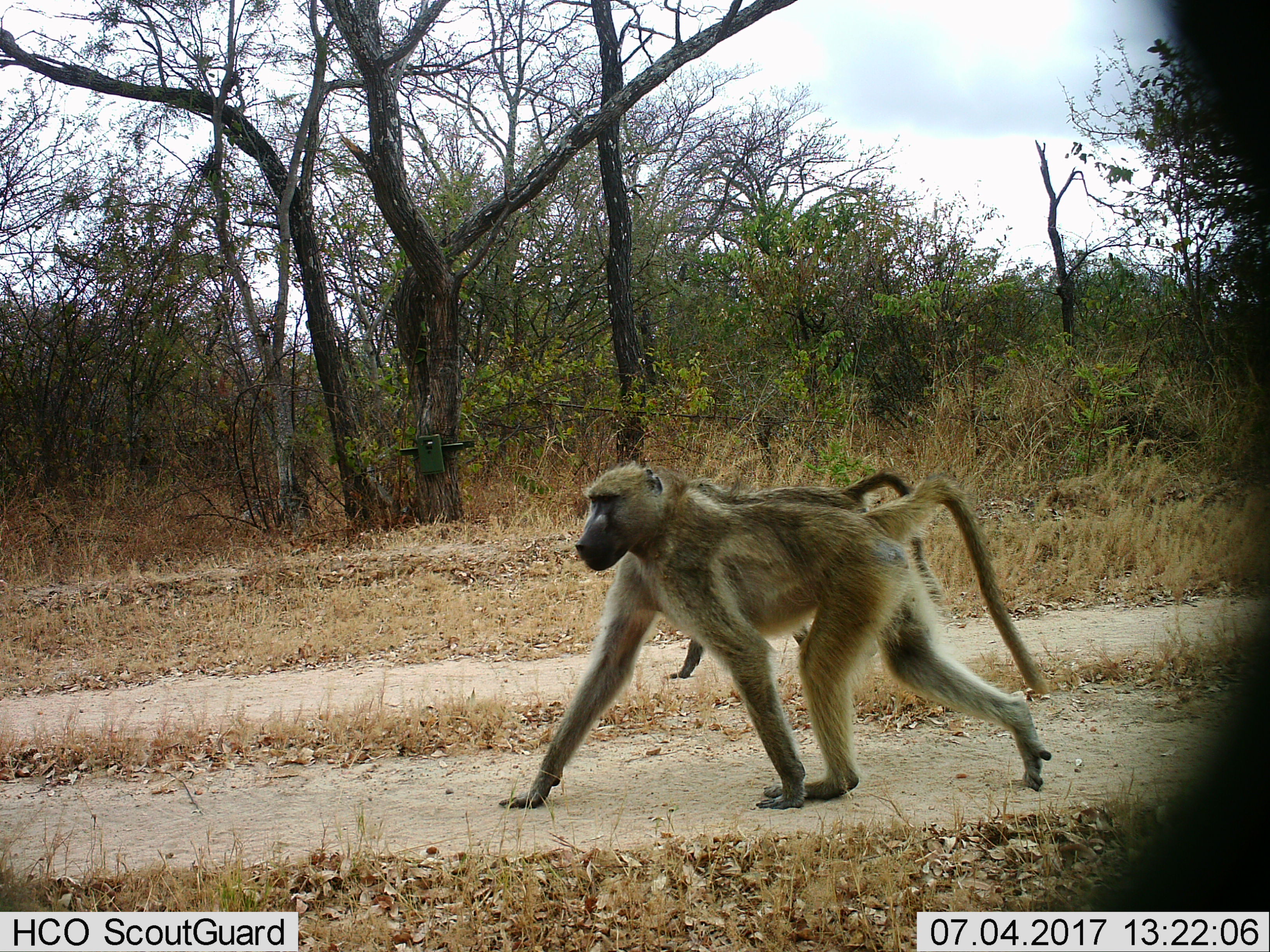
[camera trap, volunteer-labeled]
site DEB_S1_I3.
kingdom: Animalia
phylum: Chordata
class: Mammalia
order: Primates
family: Cercopithecidae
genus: Papio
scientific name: Papio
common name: baboon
Baboon (Papio), count 2. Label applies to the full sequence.